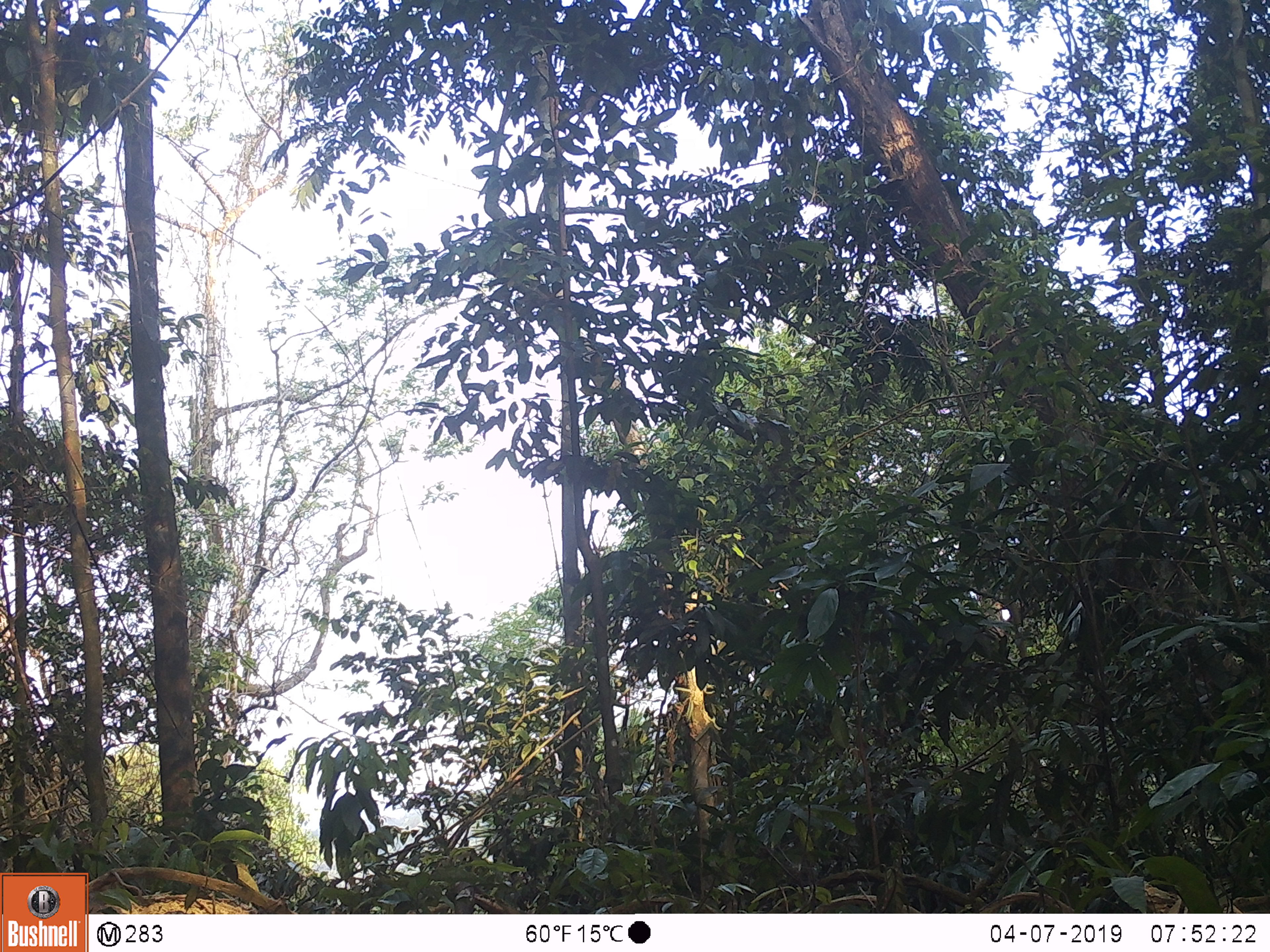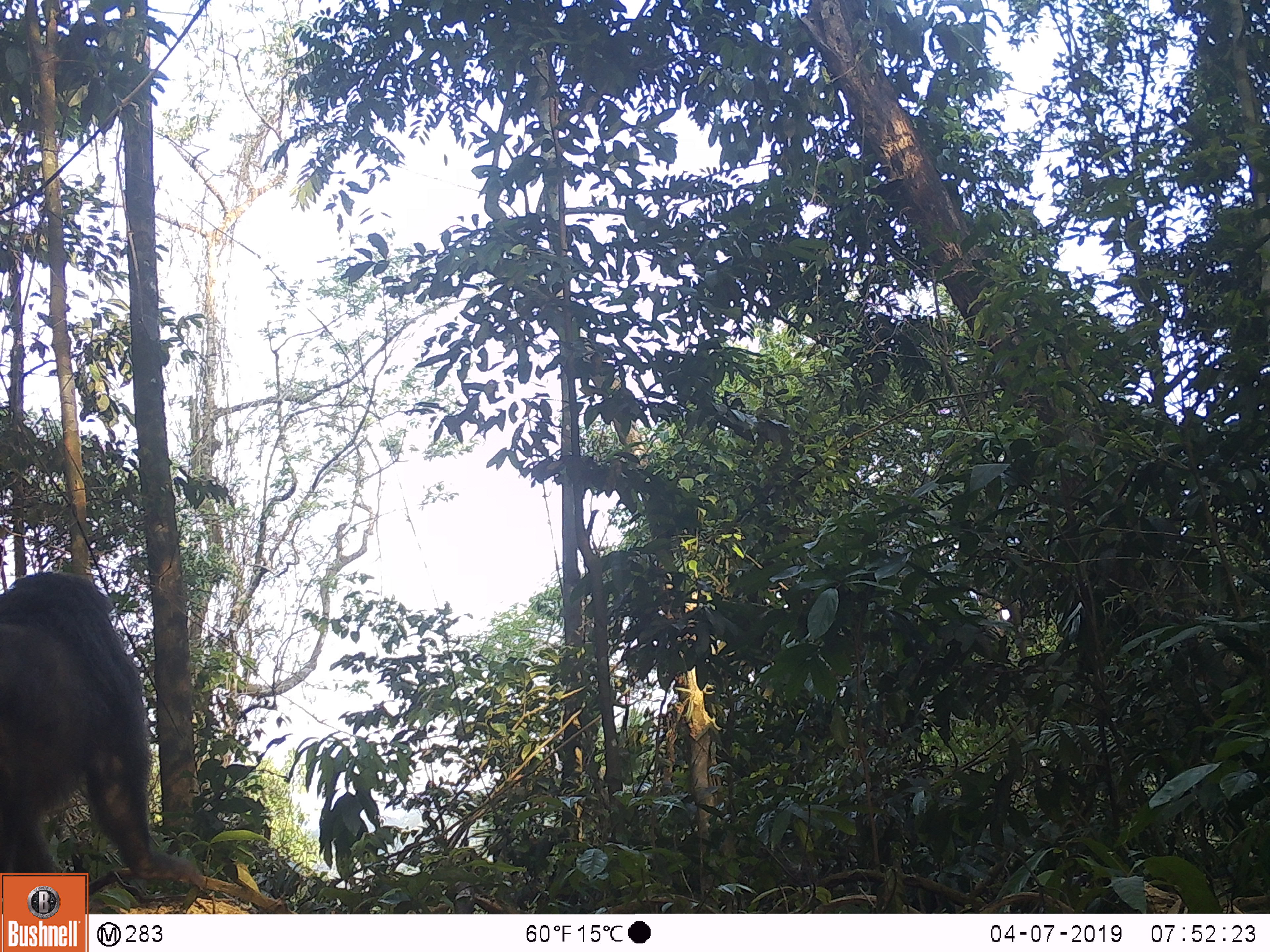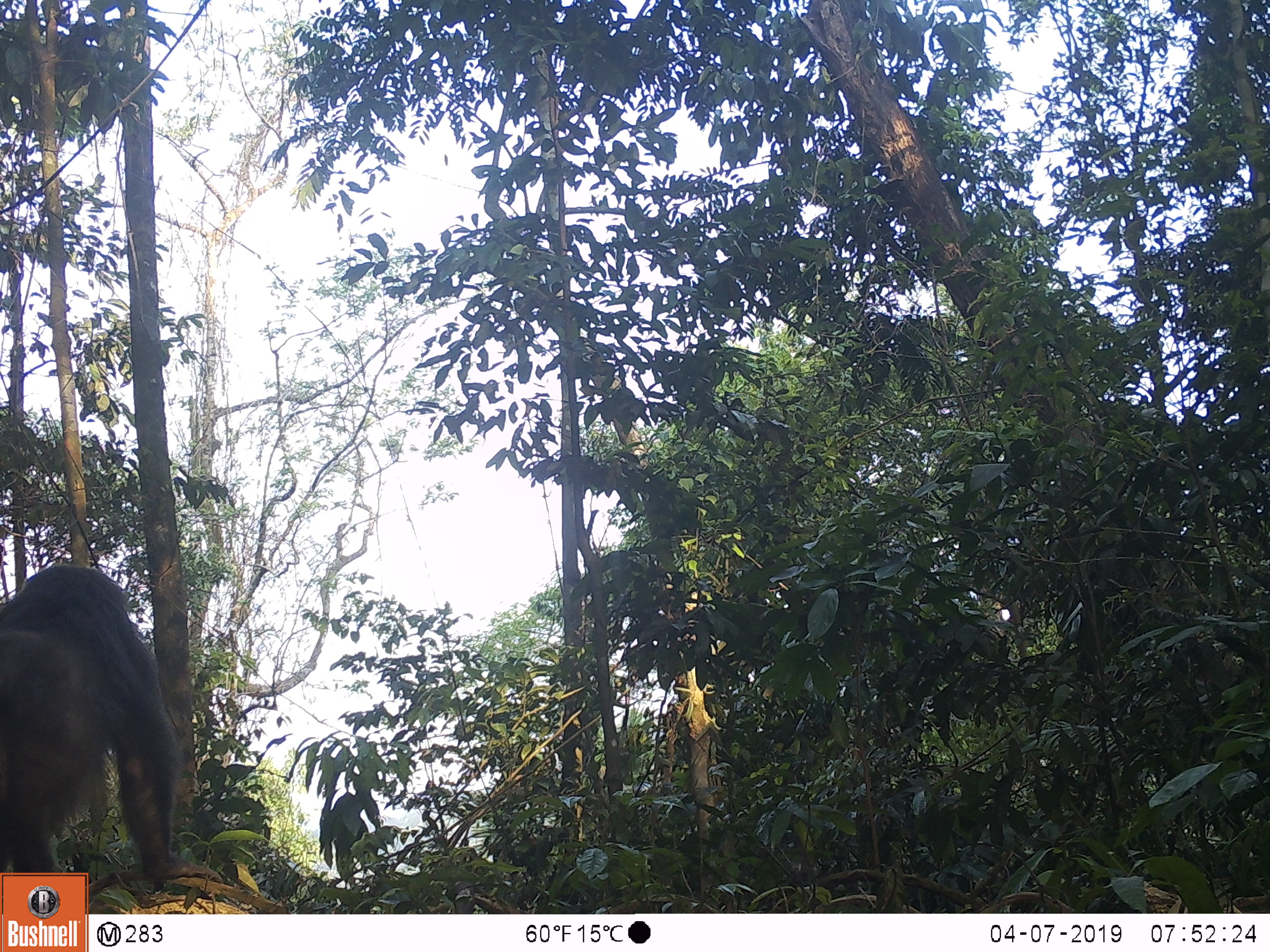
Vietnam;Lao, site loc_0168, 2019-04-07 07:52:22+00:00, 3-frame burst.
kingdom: Animalia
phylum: Chordata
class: Mammalia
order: Primates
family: Cercopithecidae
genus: Macaca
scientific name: Macaca arctoides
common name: stump-tailed macaque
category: stump tailed macaque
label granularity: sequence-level